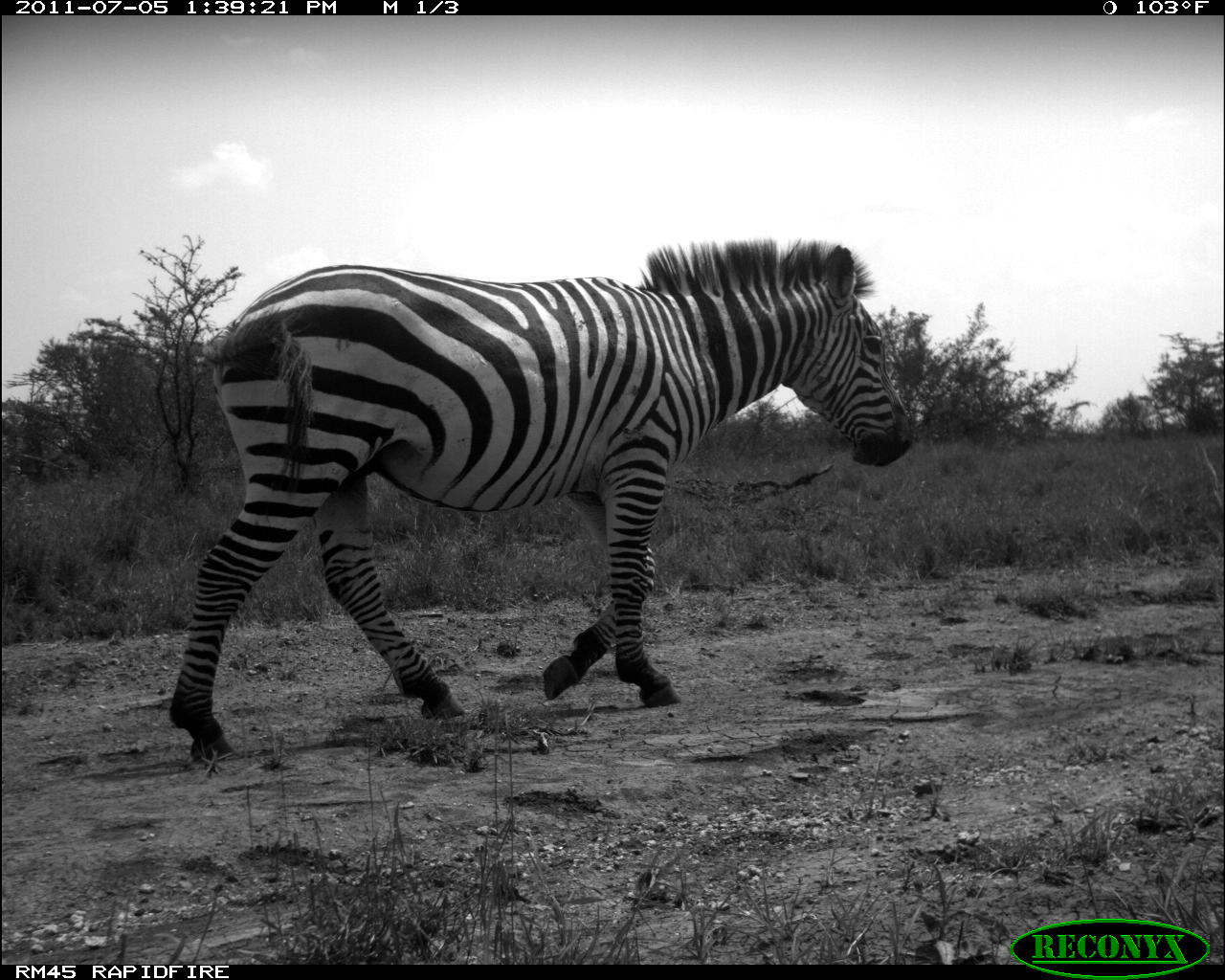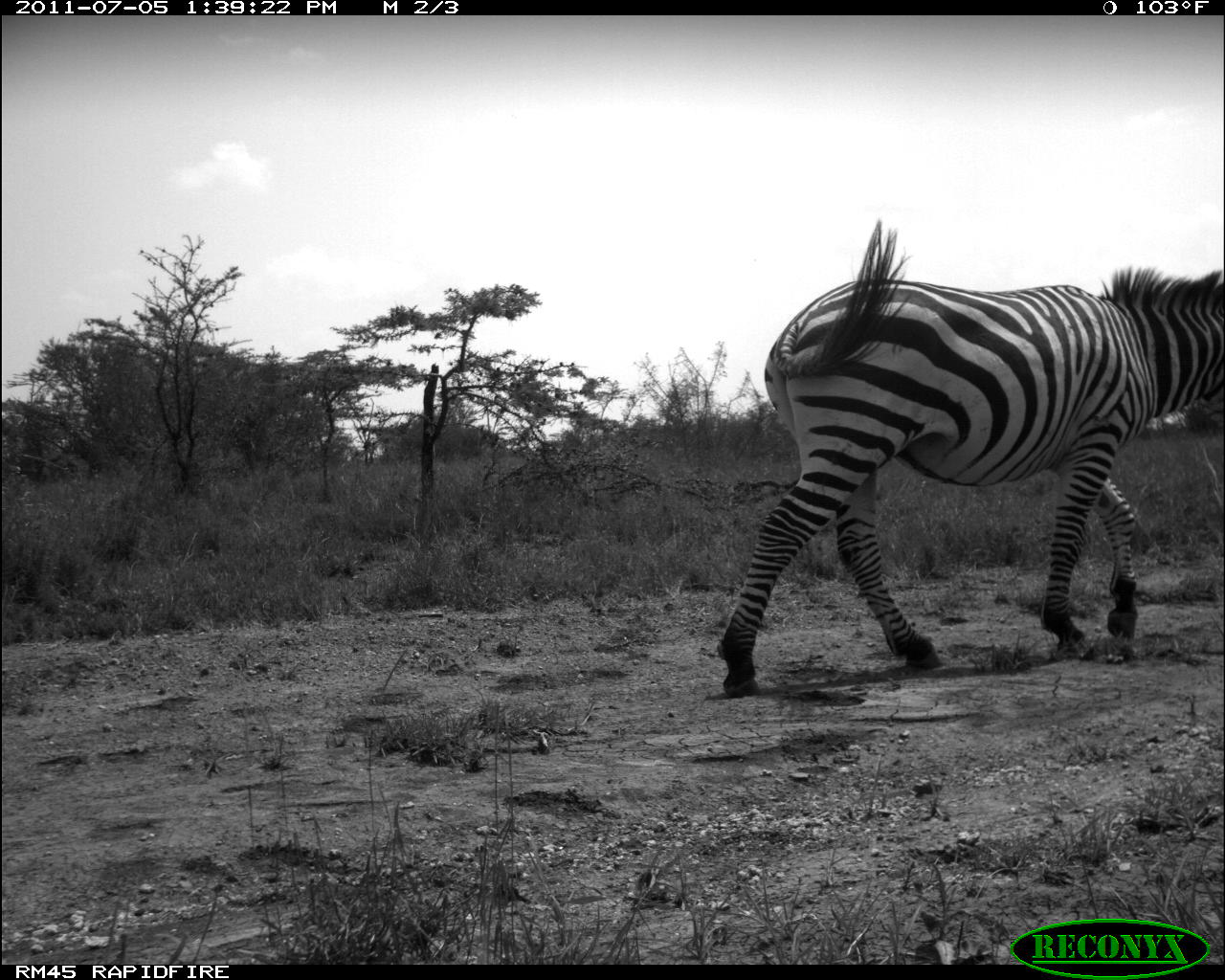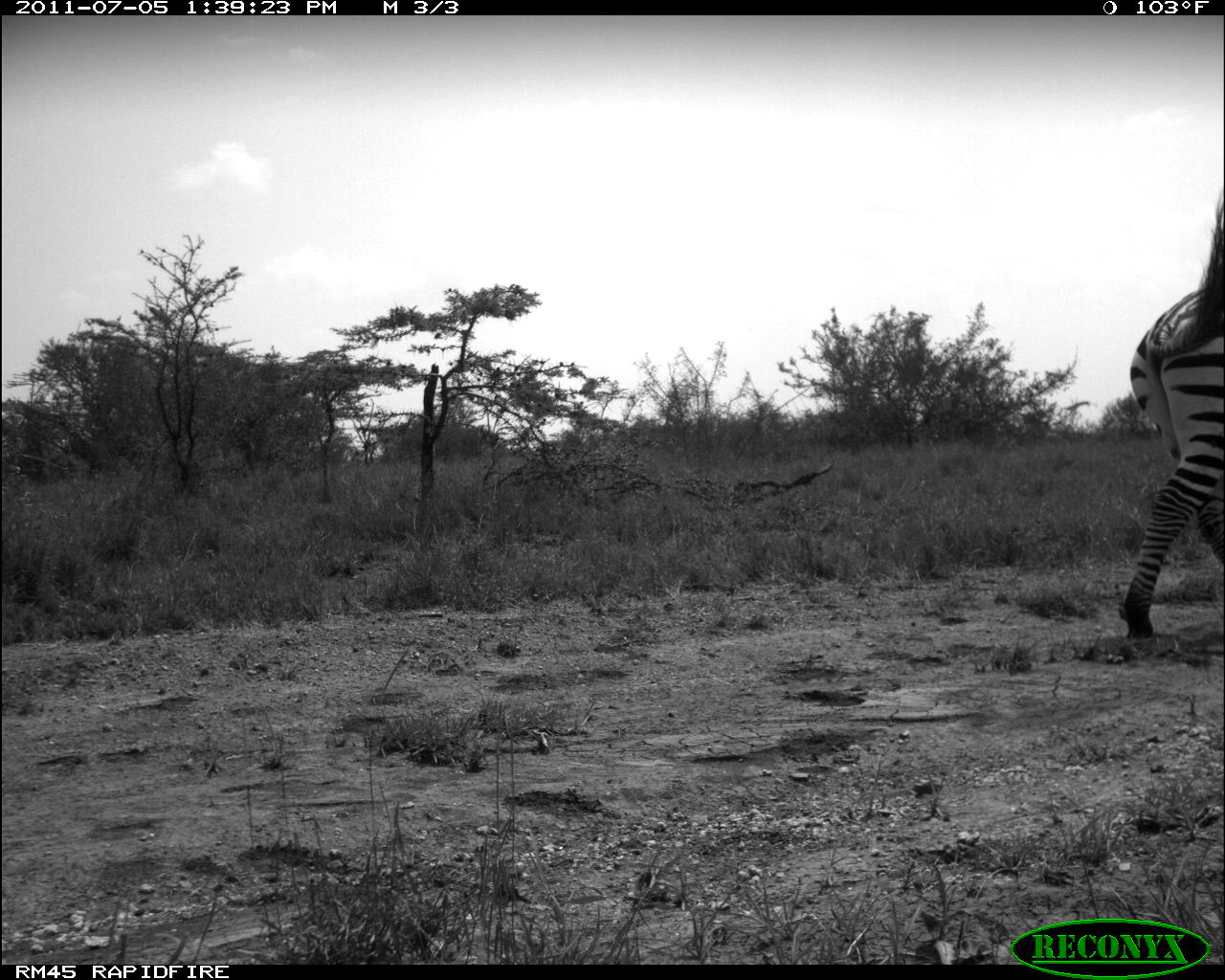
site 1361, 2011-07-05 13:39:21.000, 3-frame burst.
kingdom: Animalia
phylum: Chordata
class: Mammalia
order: Perissodactyla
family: Equidae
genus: Equus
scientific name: Equus quagga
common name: plains zebra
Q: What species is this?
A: Equus quagga (plains zebra).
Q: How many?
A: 1.